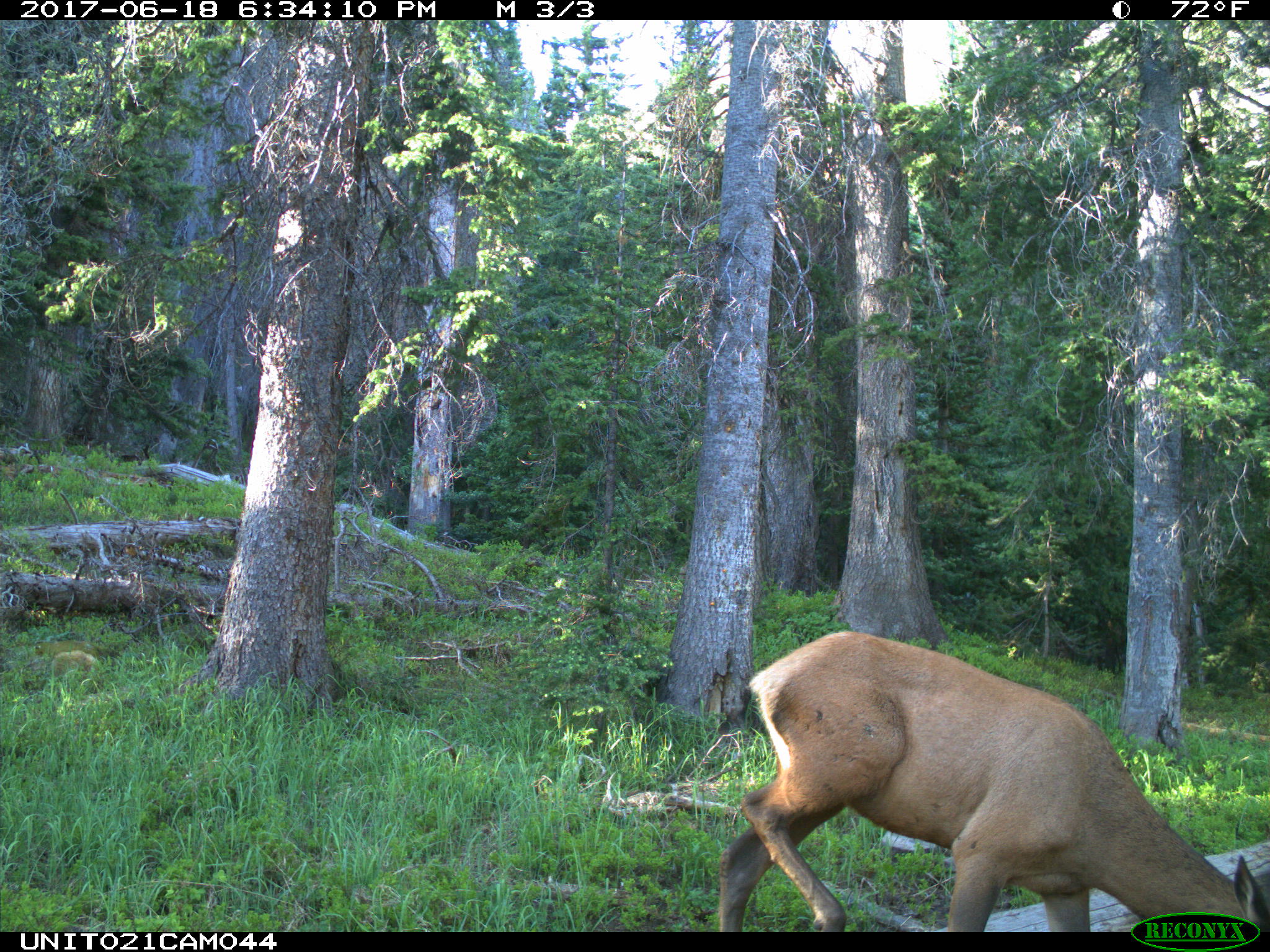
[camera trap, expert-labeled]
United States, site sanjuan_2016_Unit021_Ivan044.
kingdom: Animalia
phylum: Chordata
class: Mammalia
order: Artiodactyla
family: Cervidae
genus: Cervus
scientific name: Cervus elaphus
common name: red deer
Cervus elaphus (red deer).